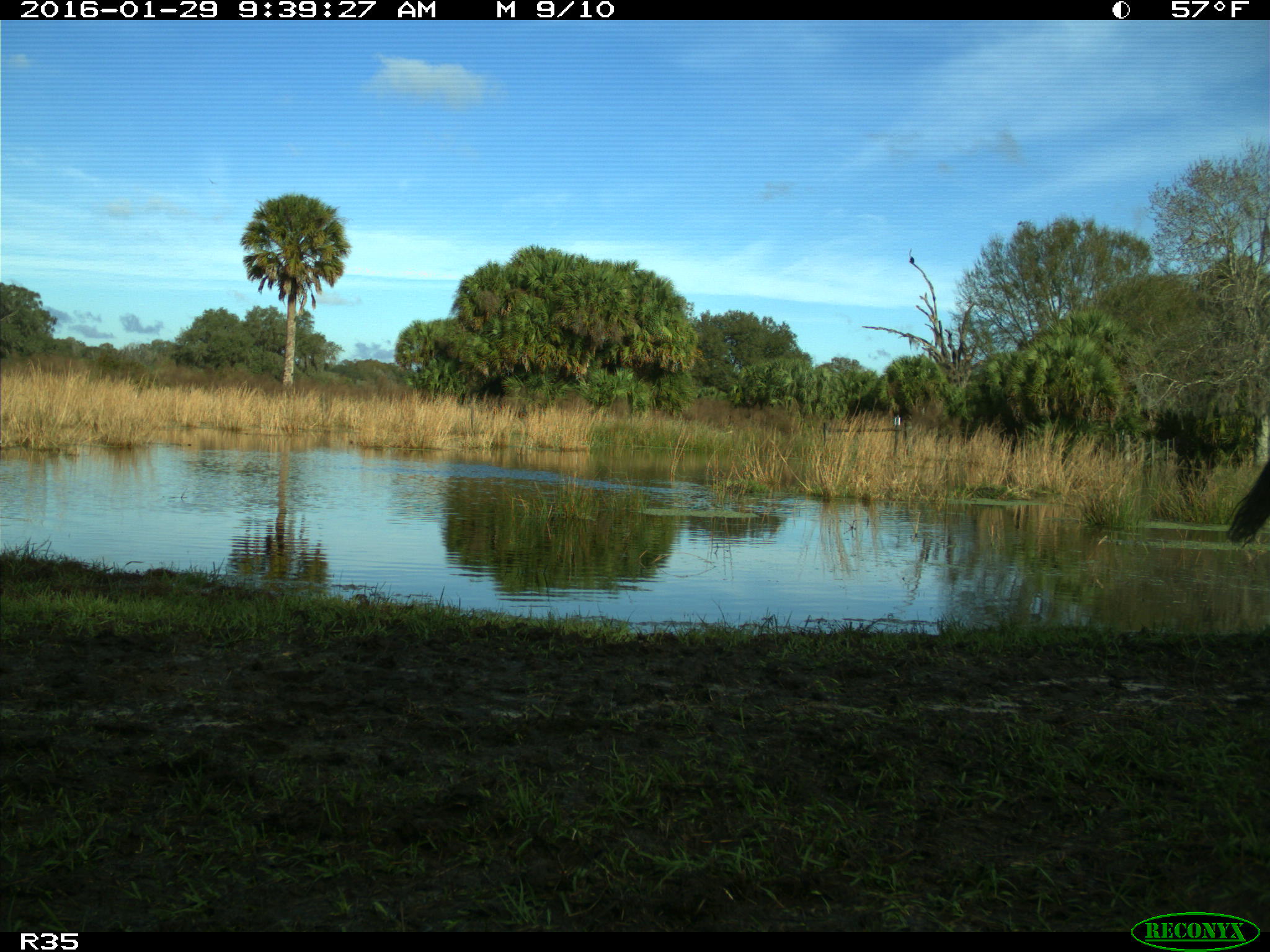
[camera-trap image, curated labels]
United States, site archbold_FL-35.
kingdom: Animalia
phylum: Chordata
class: Mammalia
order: Artiodactyla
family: Bovidae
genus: Bos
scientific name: Bos taurus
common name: domestic cow